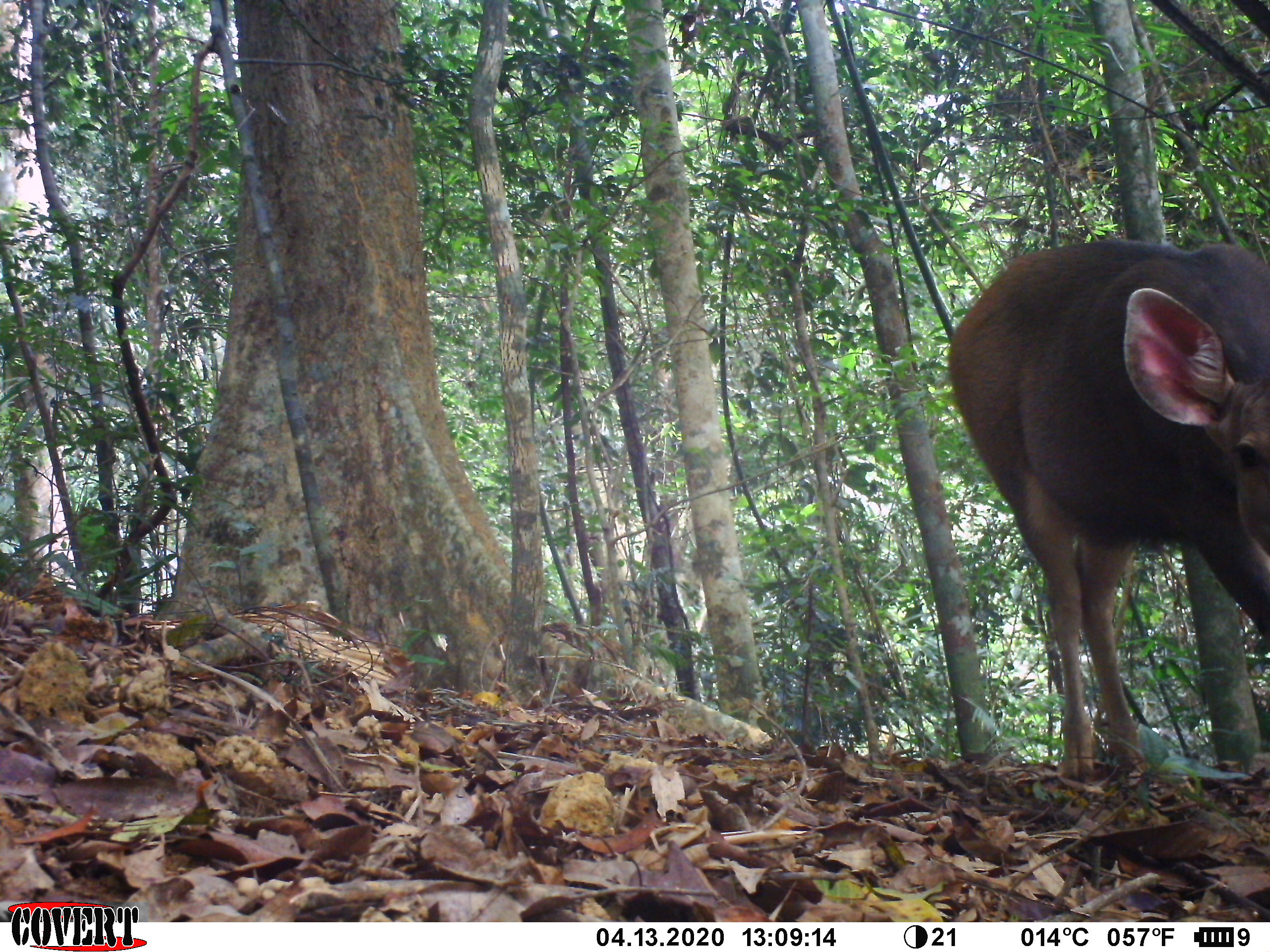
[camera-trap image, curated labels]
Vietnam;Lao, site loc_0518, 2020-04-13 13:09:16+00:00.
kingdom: Animalia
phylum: Chordata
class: Mammalia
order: Artiodactyla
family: Cervidae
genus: Rusa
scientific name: Rusa unicolor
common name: sambar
Sambar (Rusa unicolor). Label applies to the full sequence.